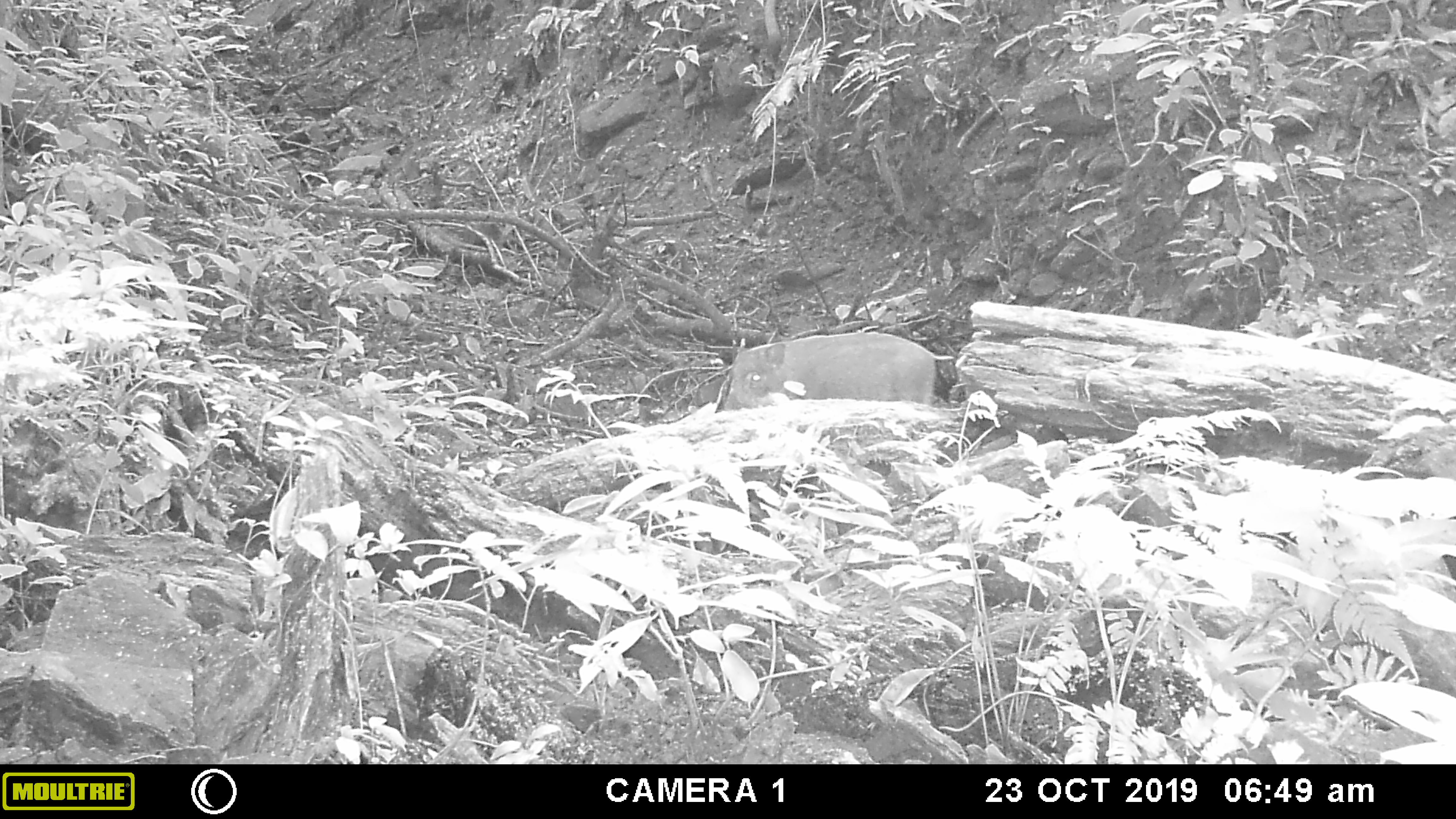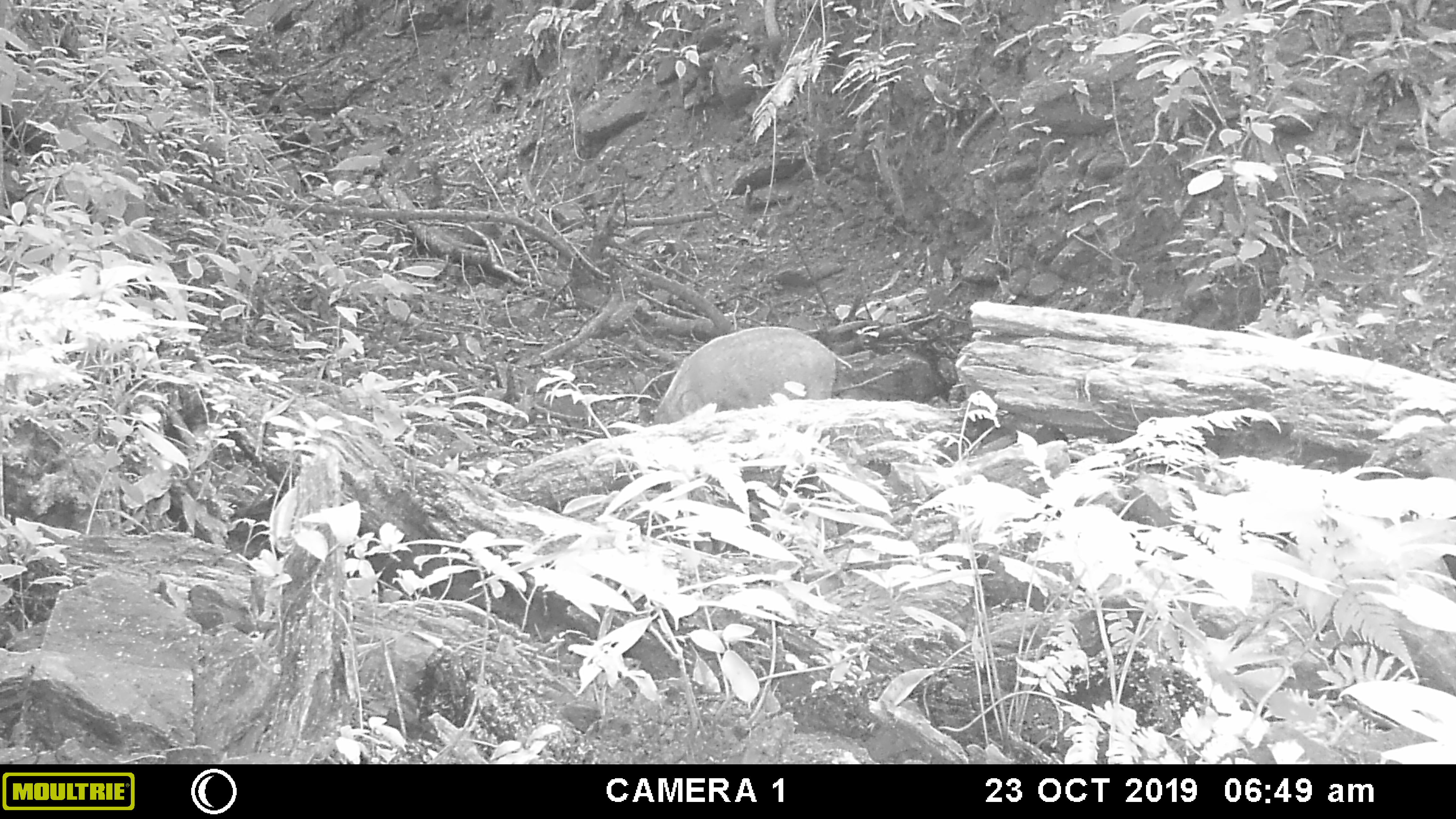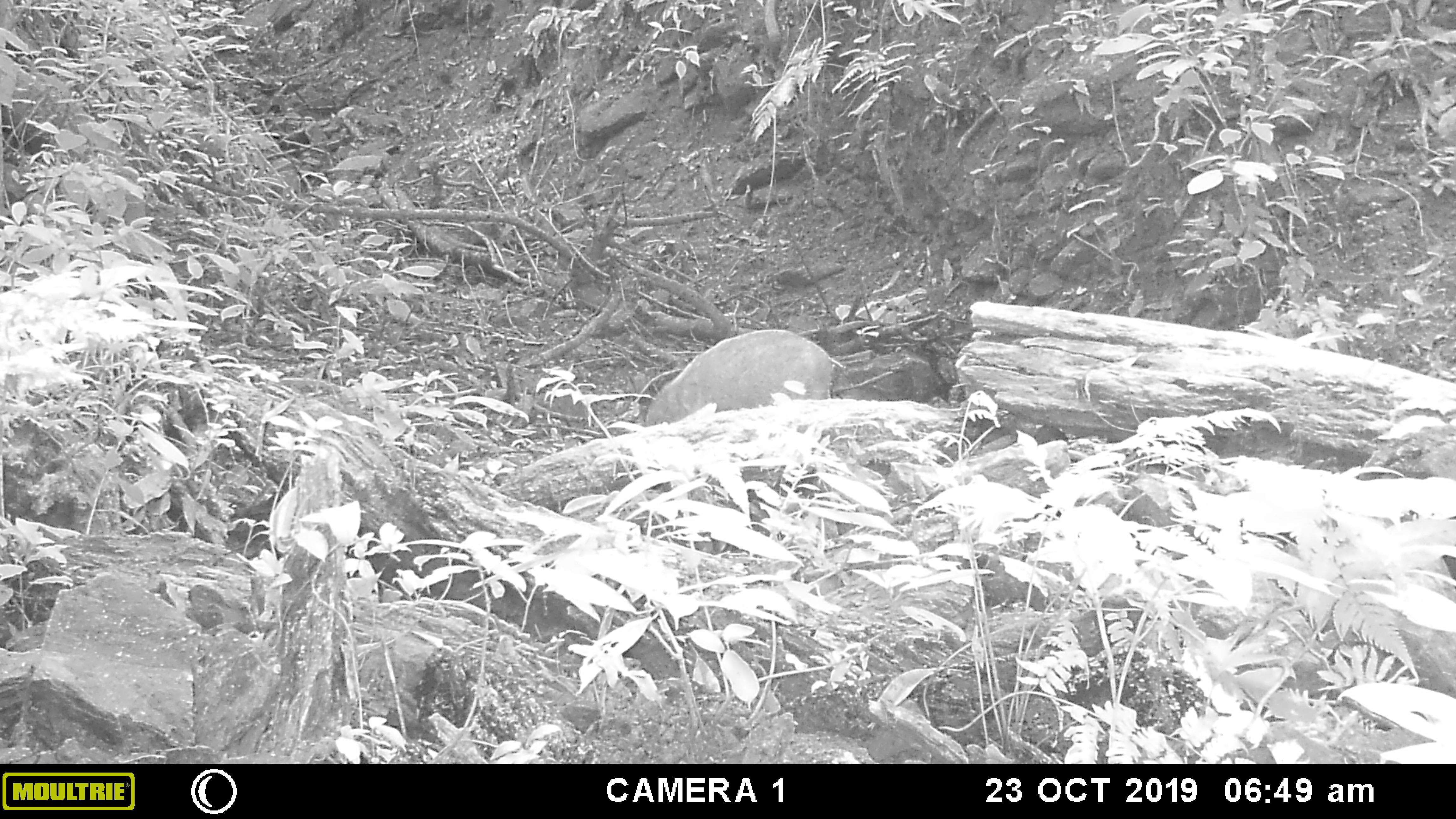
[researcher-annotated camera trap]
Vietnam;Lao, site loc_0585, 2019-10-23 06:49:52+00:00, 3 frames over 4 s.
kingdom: Animalia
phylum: Chordata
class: Mammalia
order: Artiodactyla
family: Suidae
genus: Sus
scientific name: Sus scrofa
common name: eurasian wild pig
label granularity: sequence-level